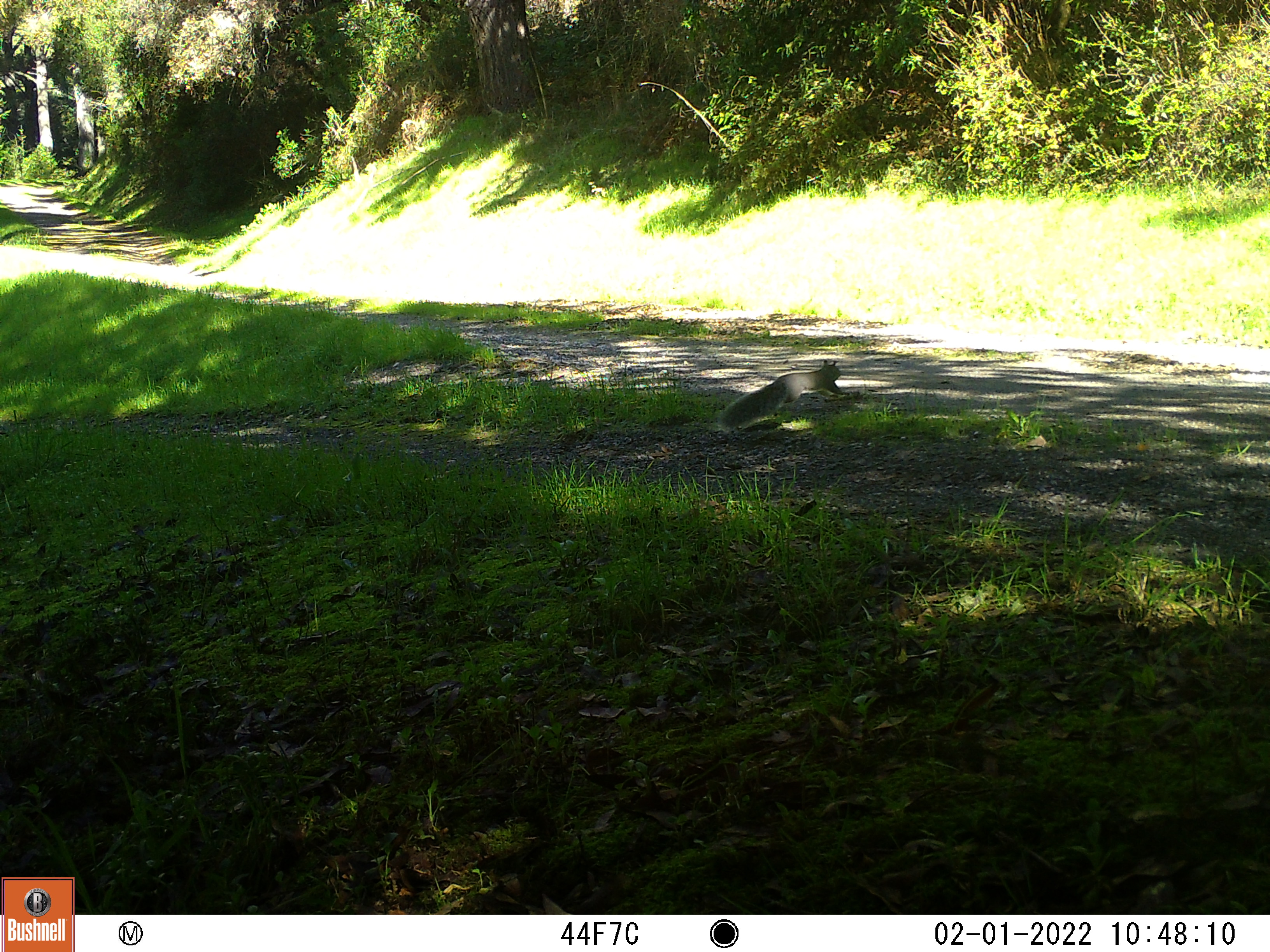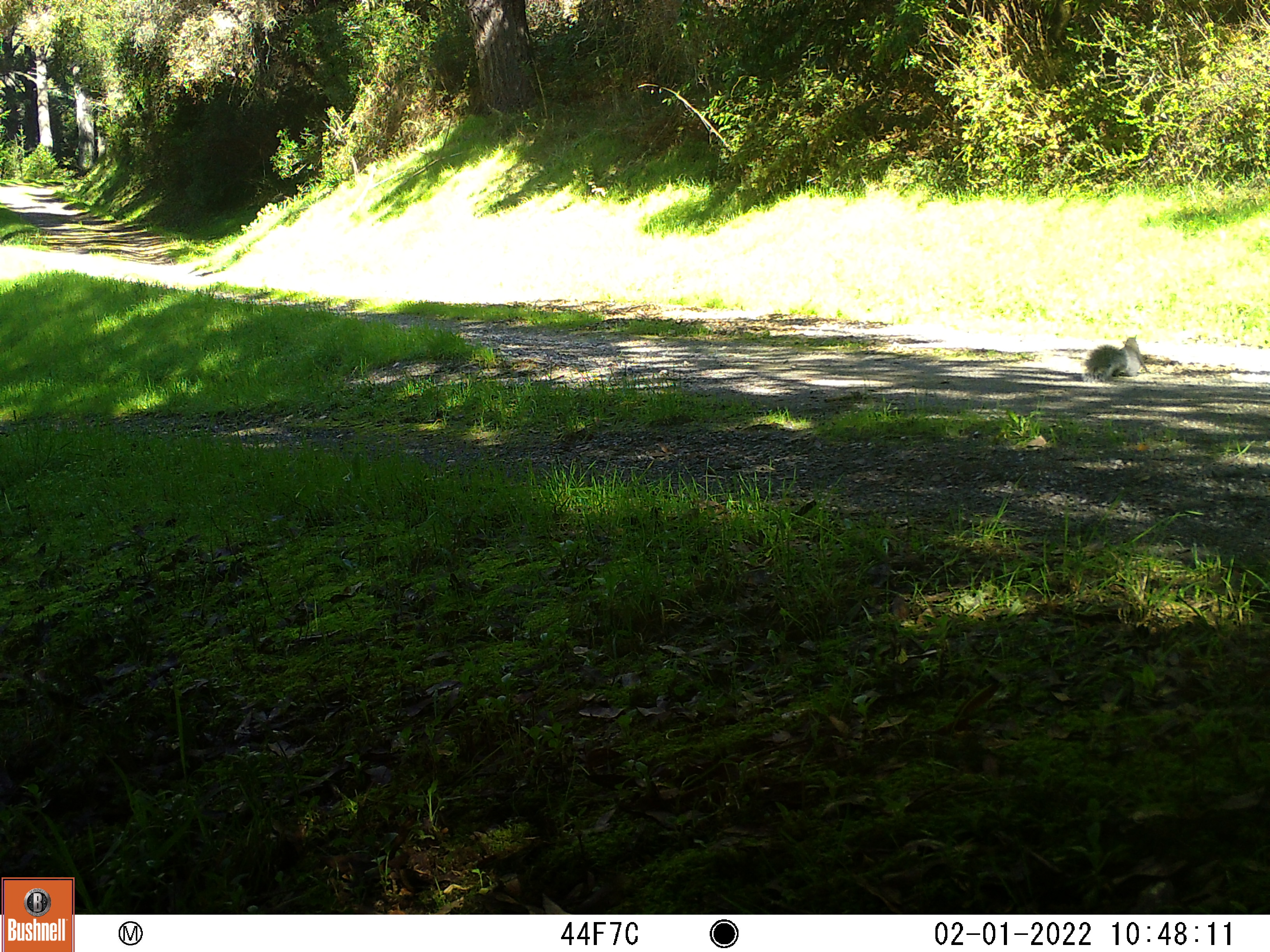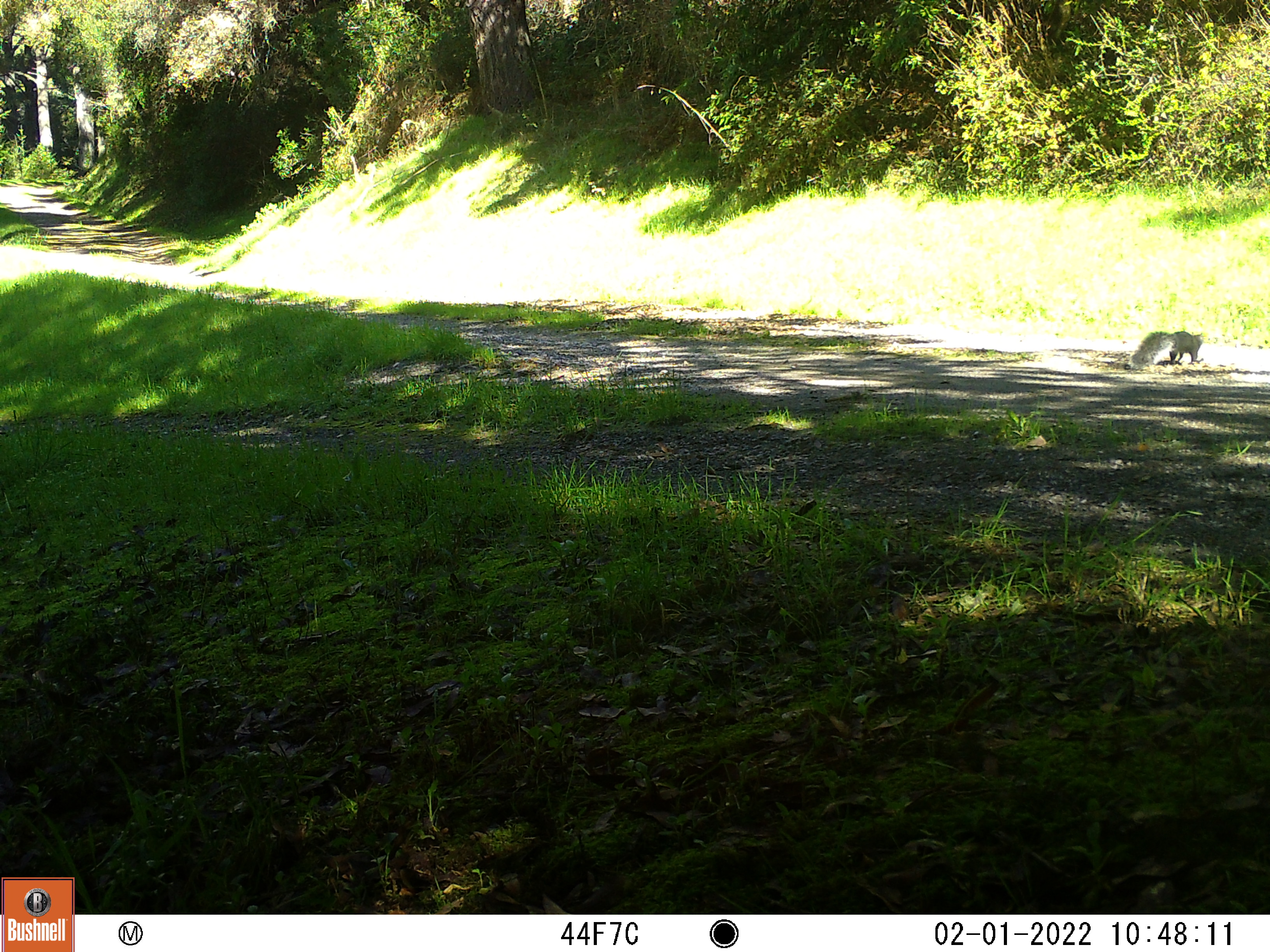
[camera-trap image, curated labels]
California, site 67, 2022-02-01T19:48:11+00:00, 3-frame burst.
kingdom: Animalia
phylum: Chordata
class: Mammalia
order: Rodentia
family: Sciuridae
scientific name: Sciuridae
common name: squirrel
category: unknown squirrel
Unknown squirrel (squirrel) (Sciuridae).